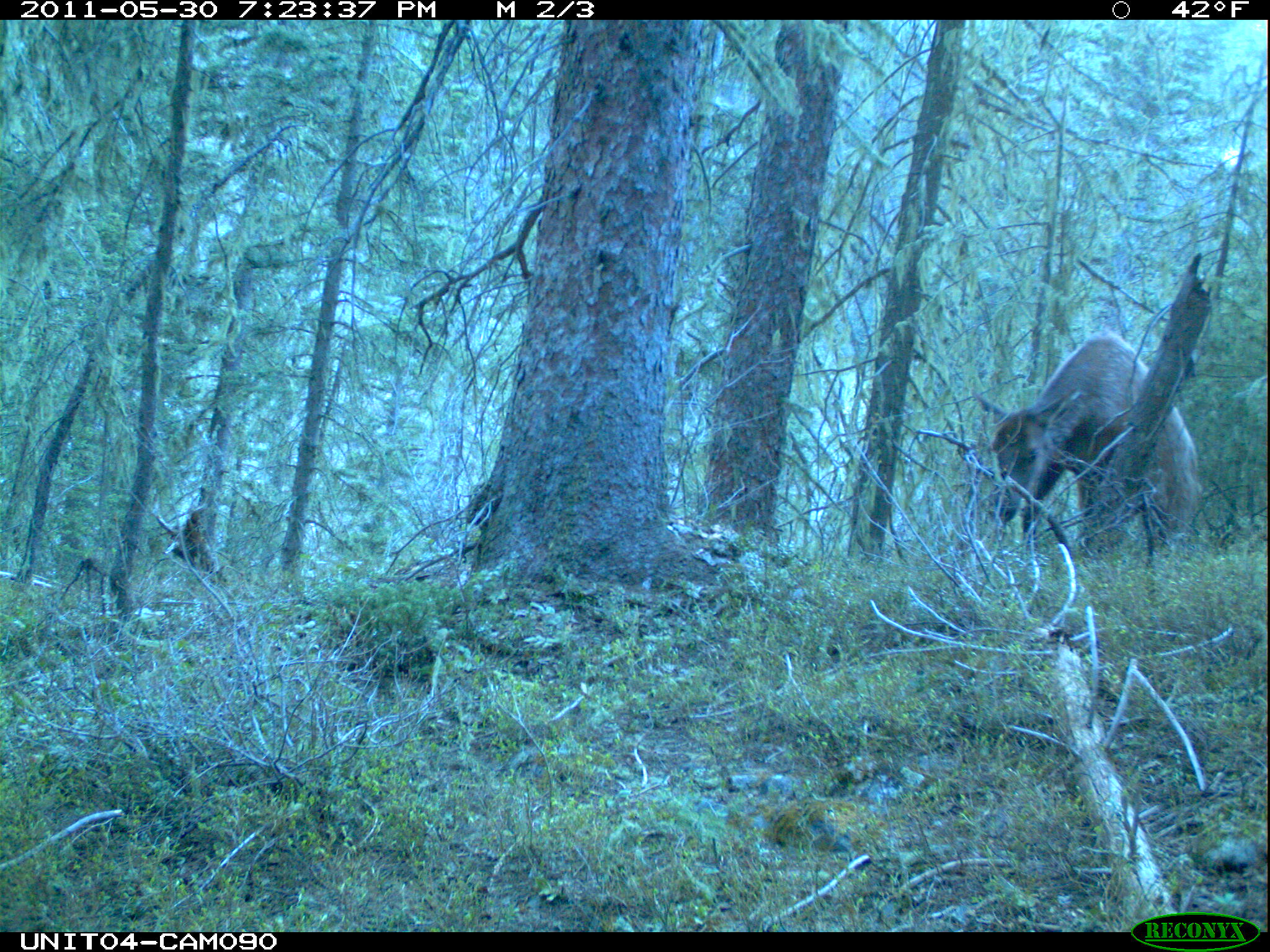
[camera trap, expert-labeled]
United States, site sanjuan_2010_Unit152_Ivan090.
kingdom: Animalia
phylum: Chordata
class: Mammalia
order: Artiodactyla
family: Cervidae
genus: Cervus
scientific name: Cervus elaphus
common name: red deer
Cervus elaphus (red deer).